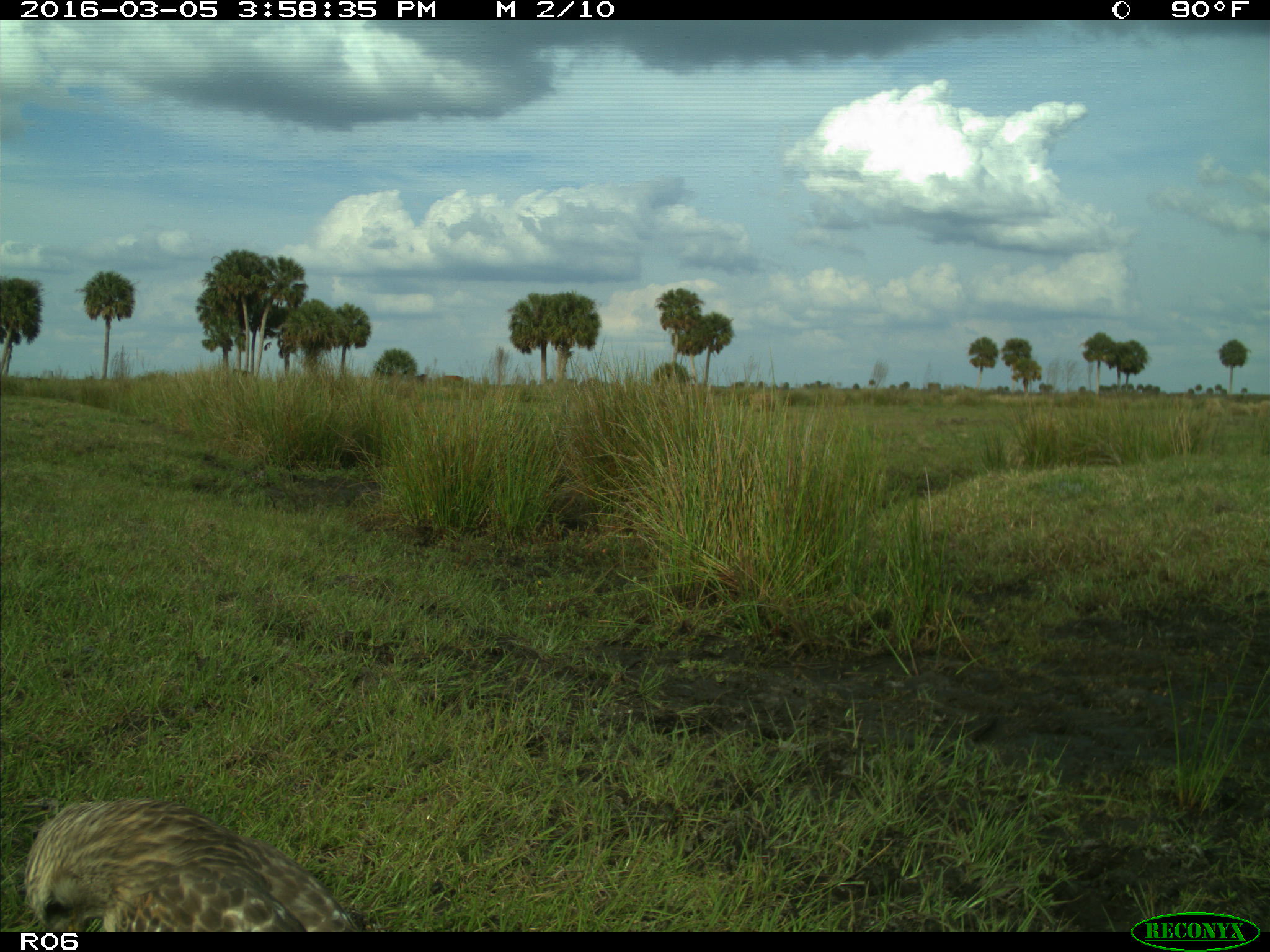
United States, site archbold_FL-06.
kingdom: Animalia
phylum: Chordata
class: Aves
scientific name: Aves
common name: birds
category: unidentified bird